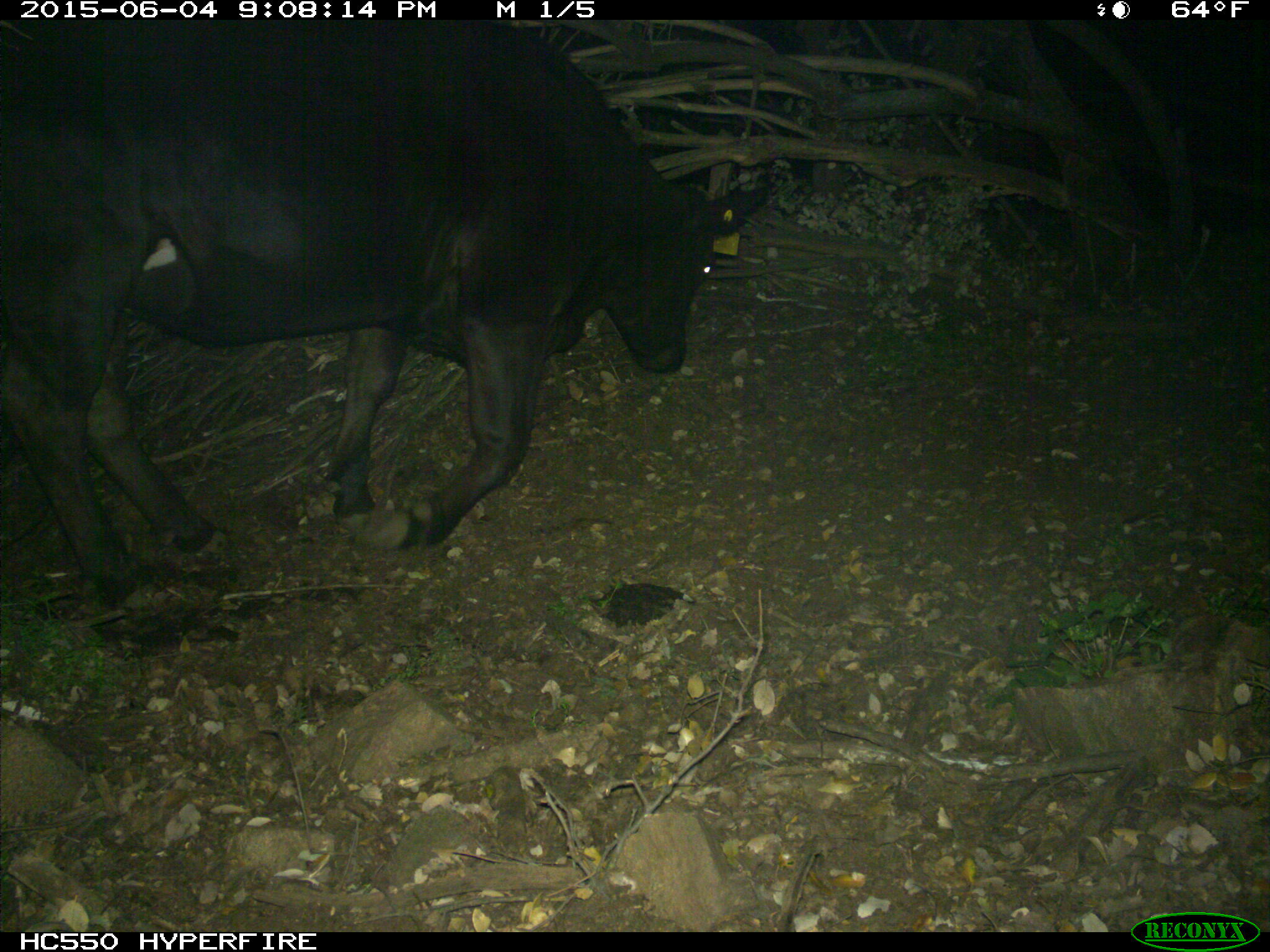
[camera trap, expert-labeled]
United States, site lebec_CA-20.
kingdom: Animalia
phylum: Chordata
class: Mammalia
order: Artiodactyla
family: Bovidae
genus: Bos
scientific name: Bos taurus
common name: domestic cow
Bos taurus (domestic cow).